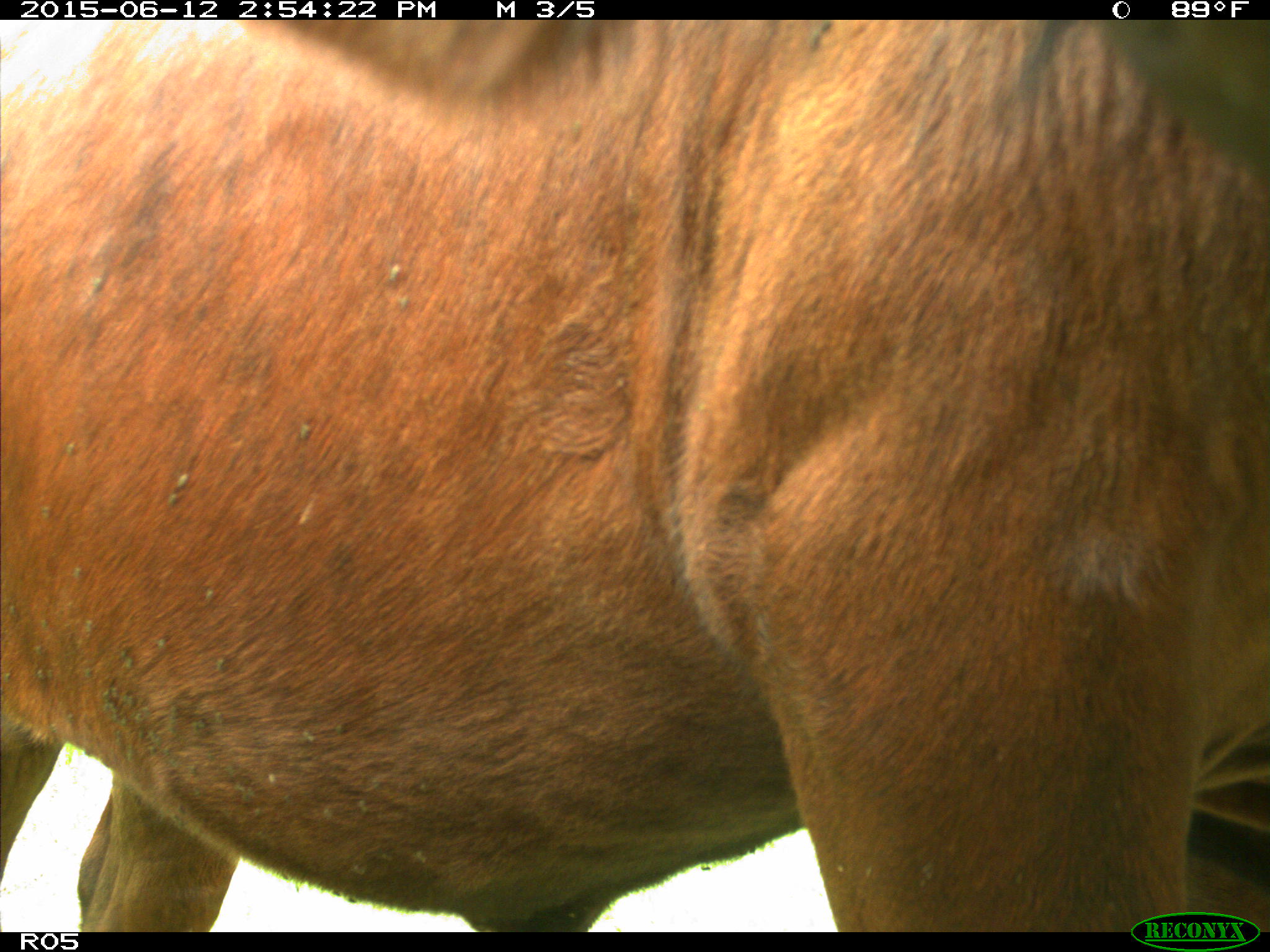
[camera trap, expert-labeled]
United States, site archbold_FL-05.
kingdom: Animalia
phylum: Chordata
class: Mammalia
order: Artiodactyla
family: Bovidae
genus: Bos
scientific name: Bos taurus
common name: domestic cow